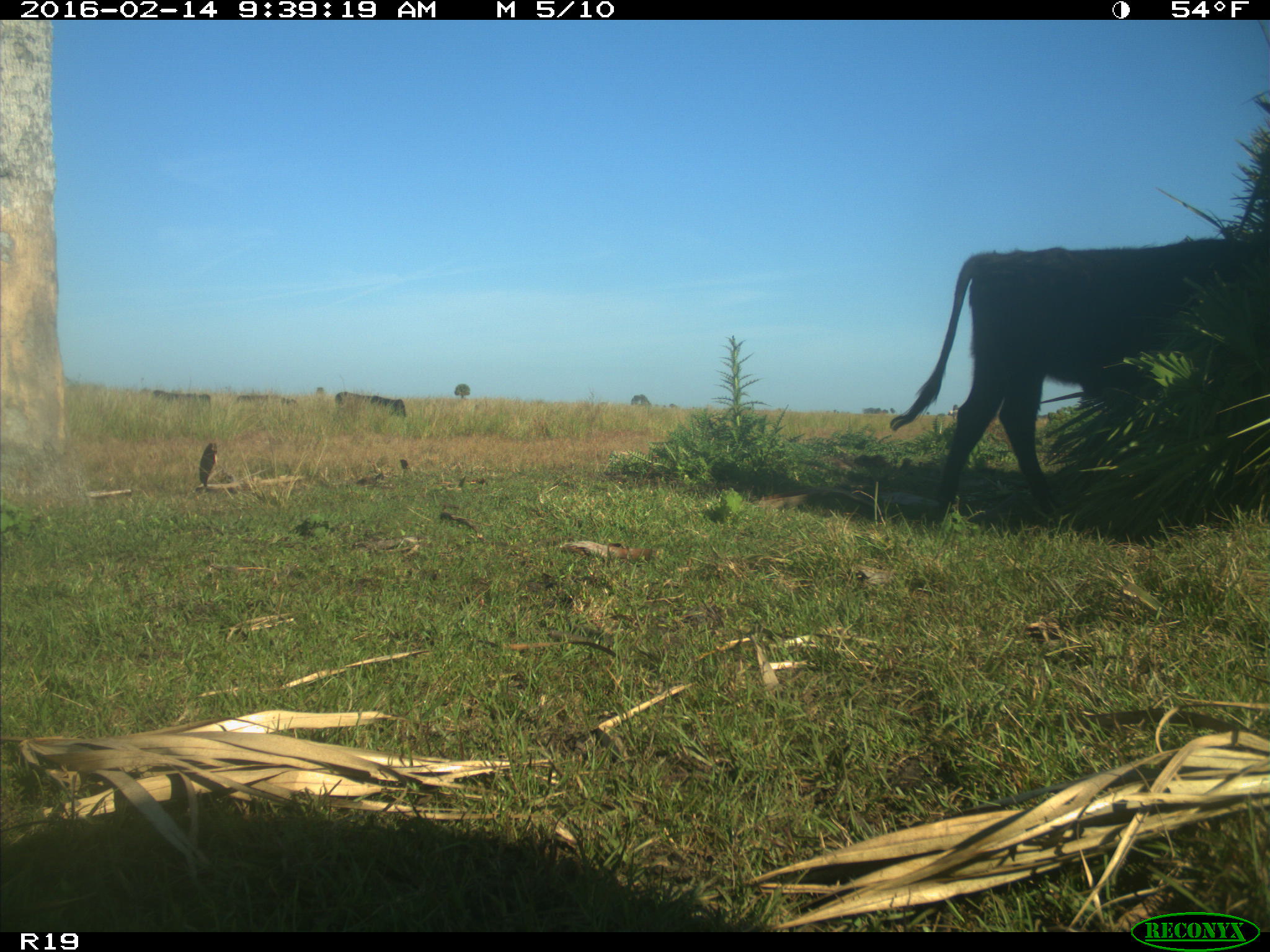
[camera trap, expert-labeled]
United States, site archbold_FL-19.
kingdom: Animalia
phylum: Chordata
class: Mammalia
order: Artiodactyla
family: Bovidae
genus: Bos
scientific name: Bos taurus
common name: domestic cow